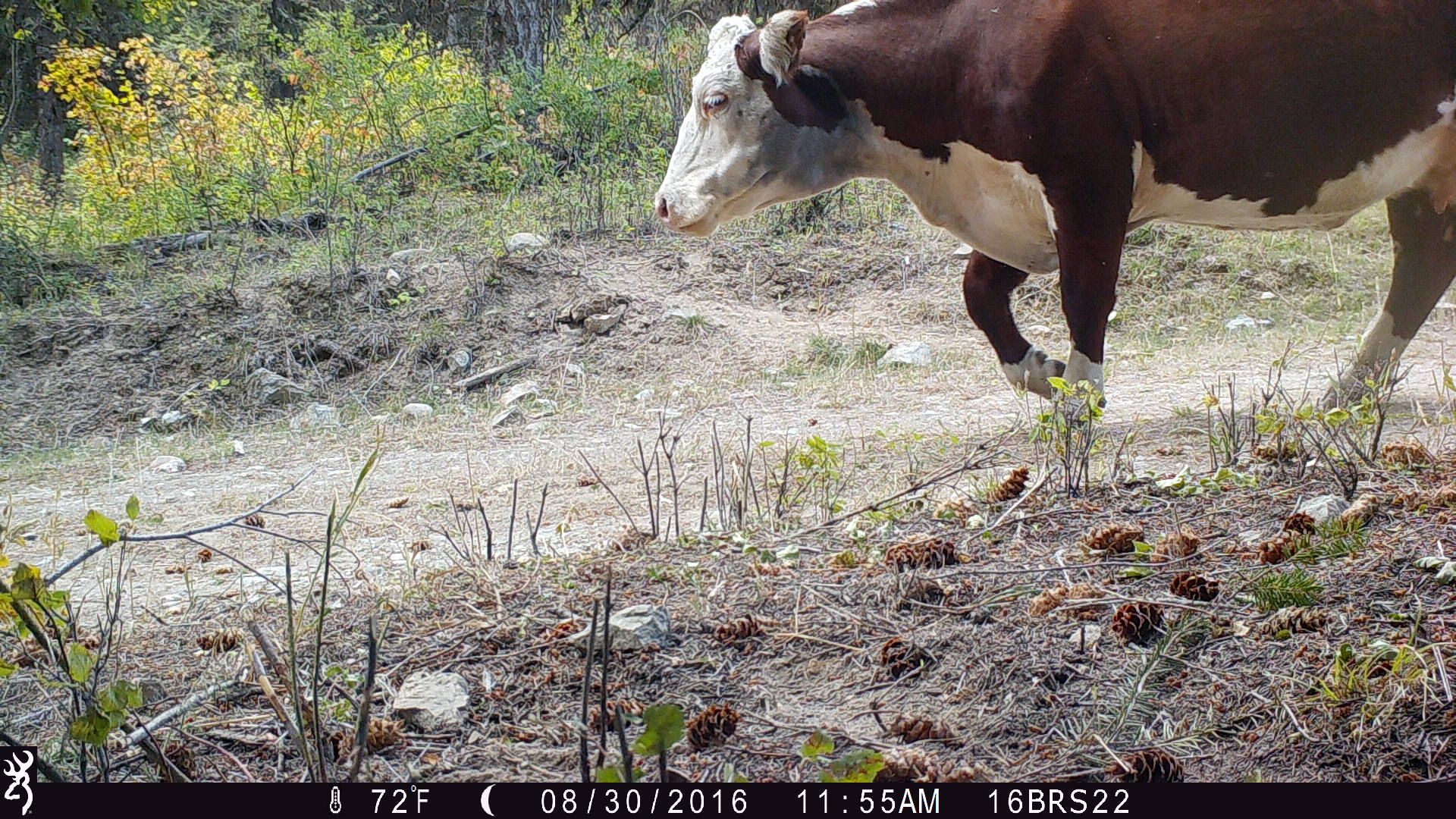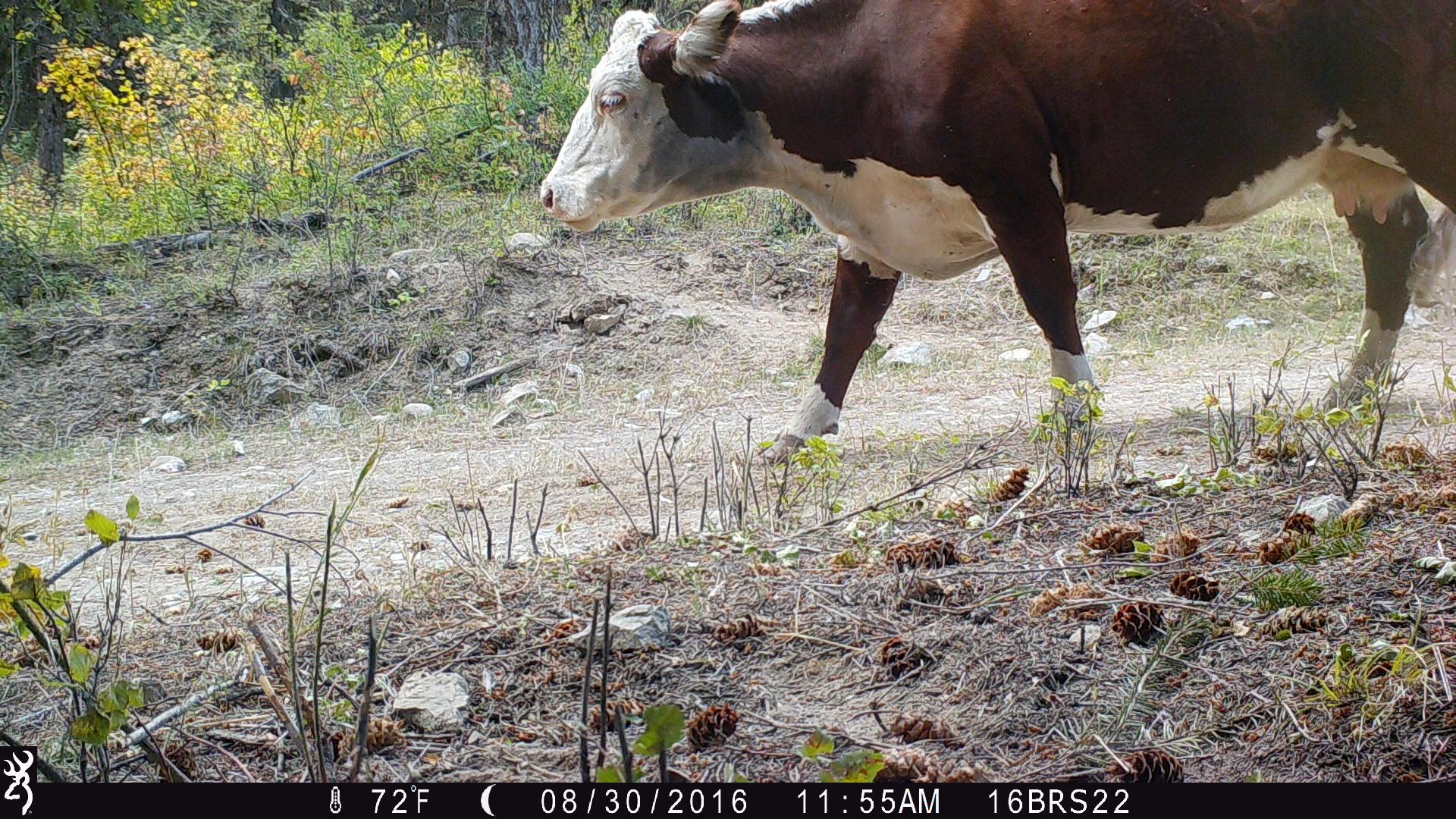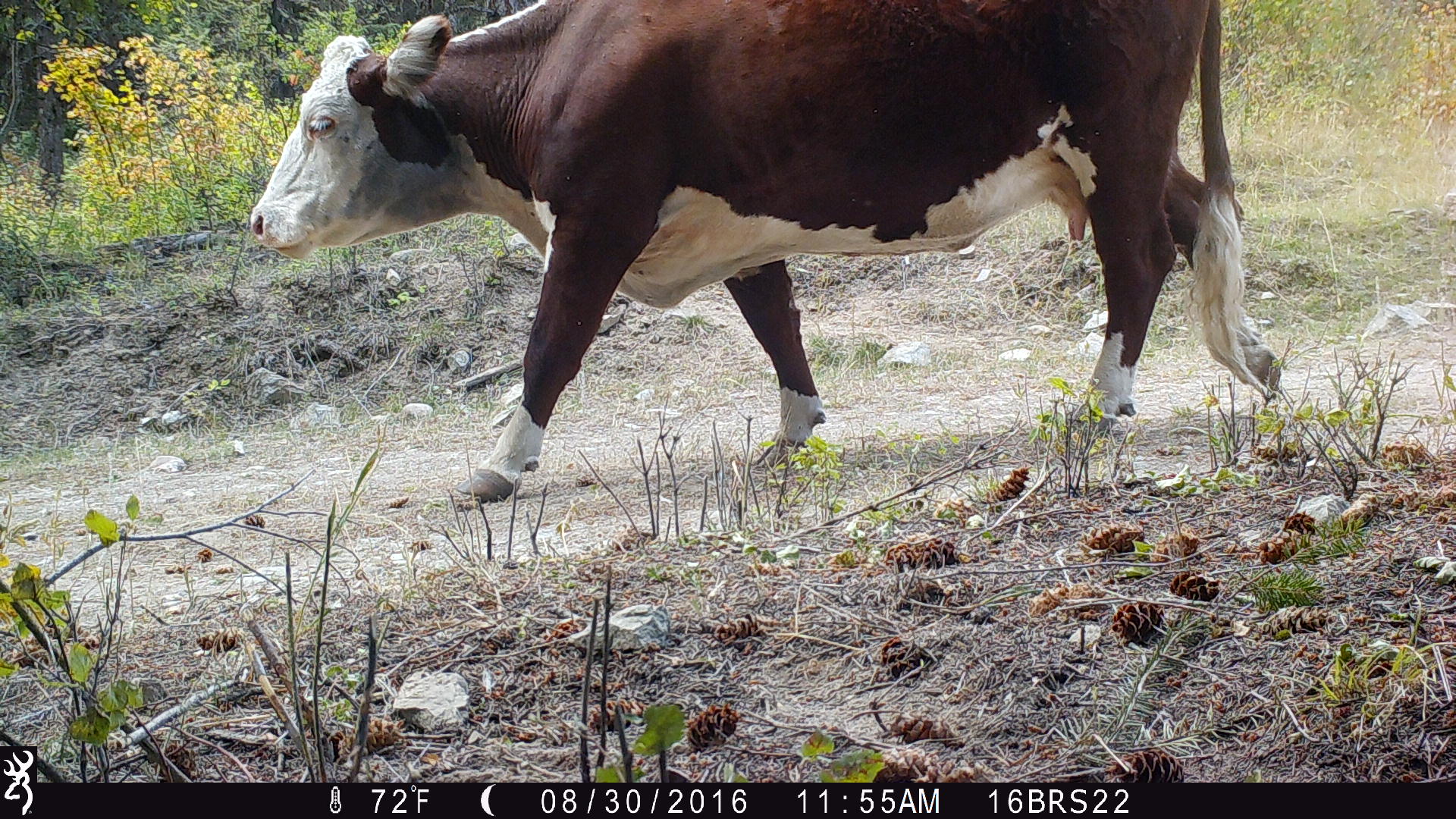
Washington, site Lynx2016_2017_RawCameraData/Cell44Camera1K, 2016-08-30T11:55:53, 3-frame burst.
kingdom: Animalia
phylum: Chordata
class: Mammalia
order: Artiodactyla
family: Bovidae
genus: Bos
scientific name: Bos taurus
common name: domestic cattle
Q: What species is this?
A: Domestic cattle (Bos taurus).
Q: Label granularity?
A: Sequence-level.